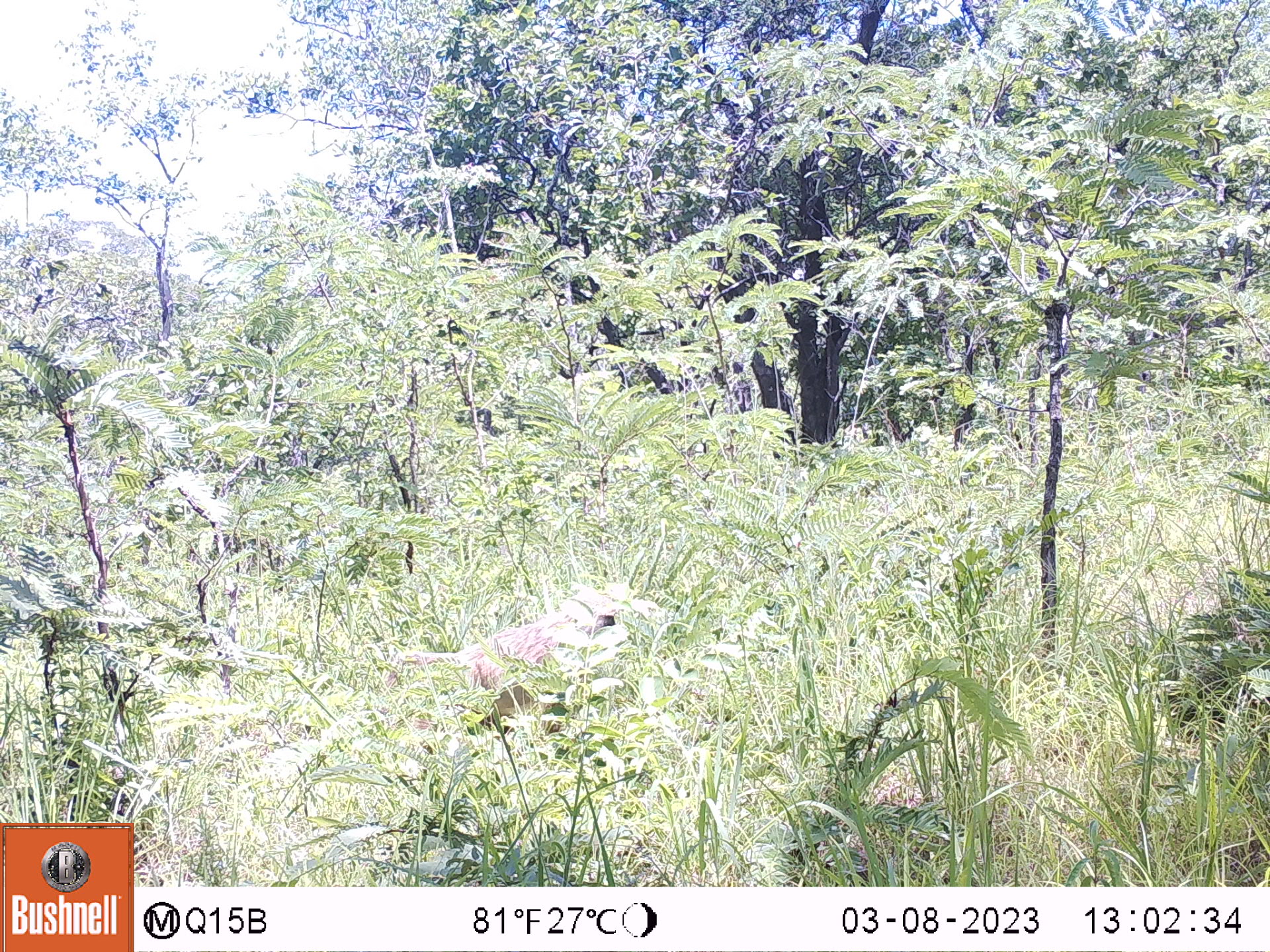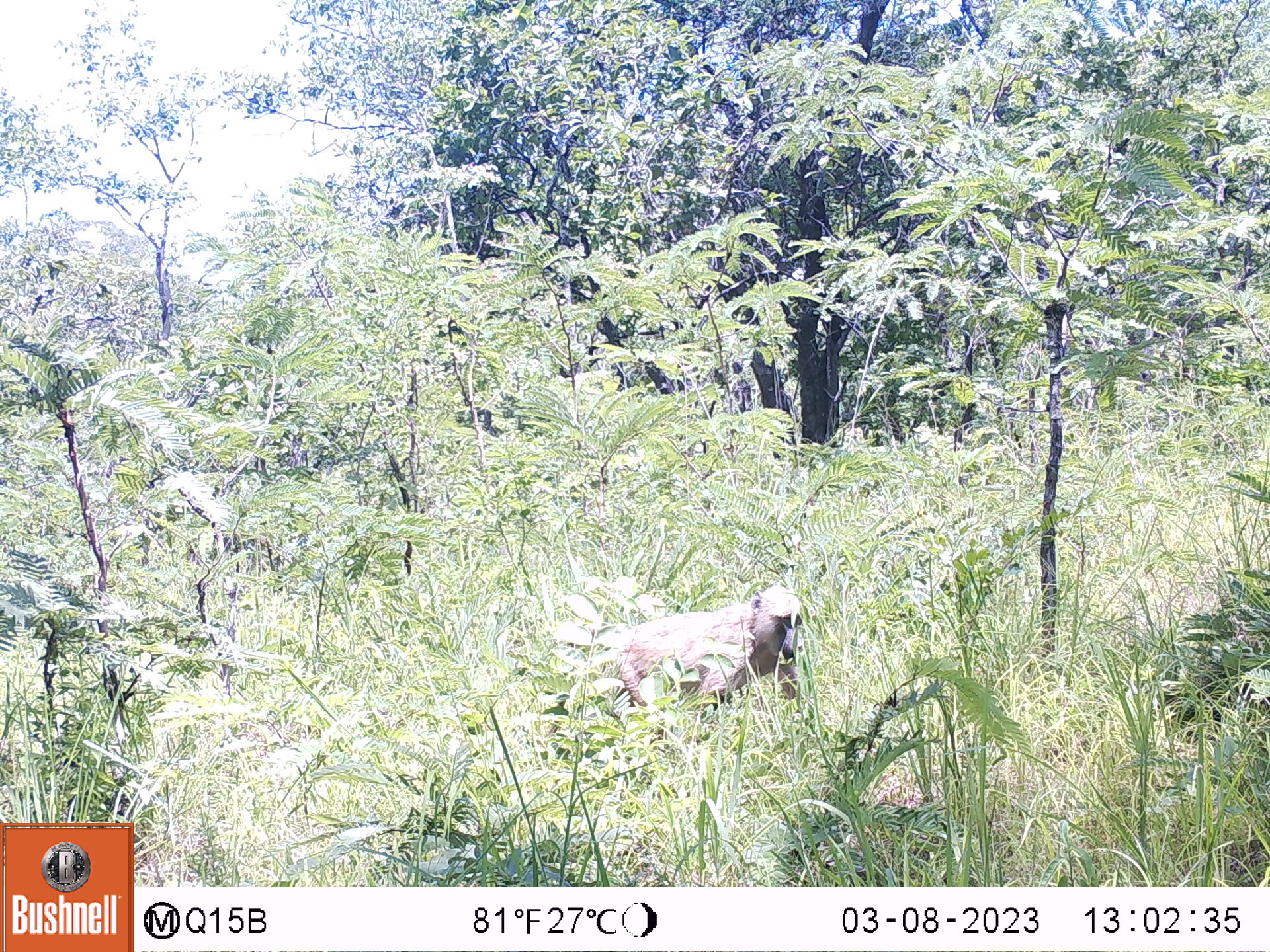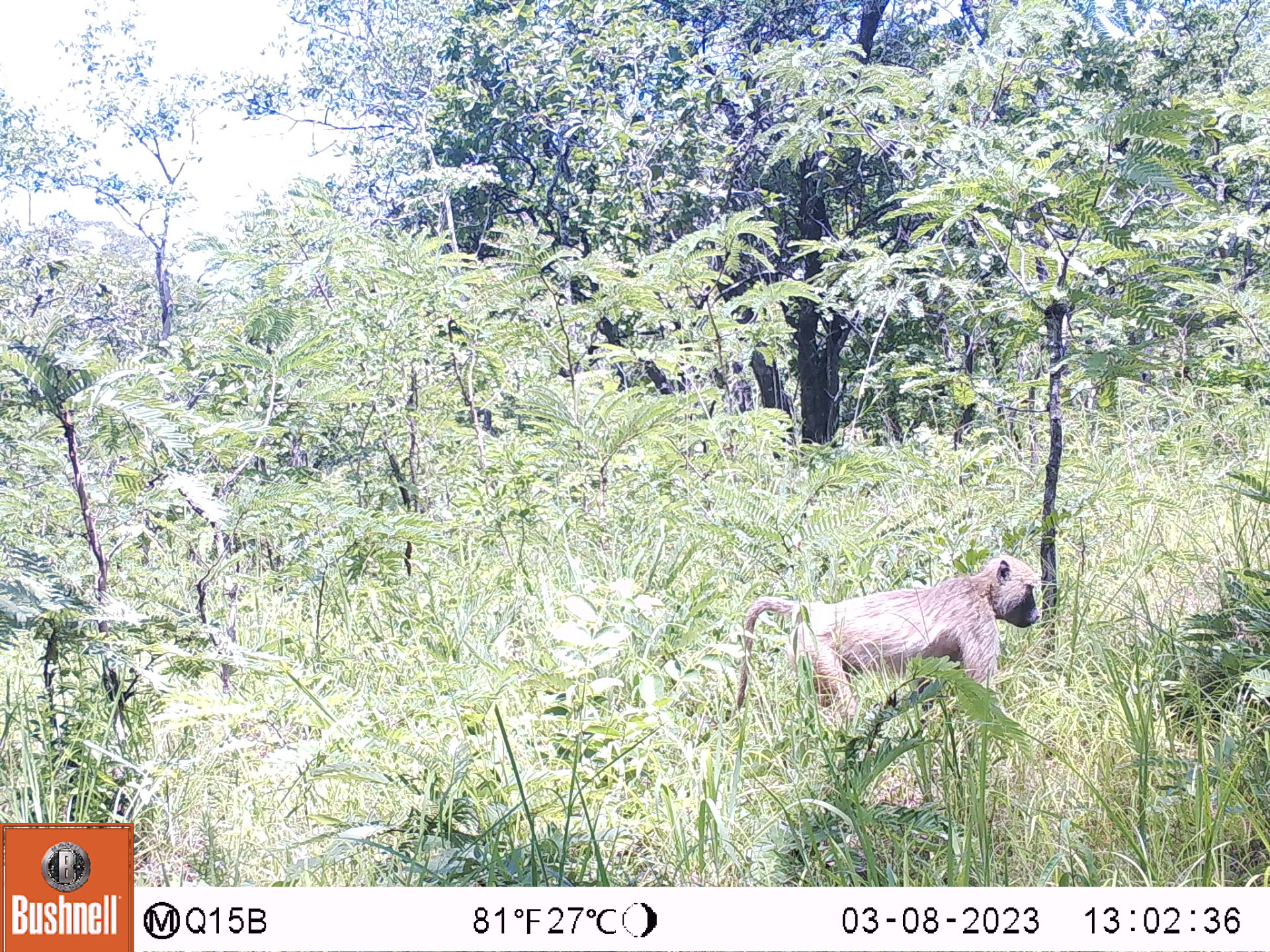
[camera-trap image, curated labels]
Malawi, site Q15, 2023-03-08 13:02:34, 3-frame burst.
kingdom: Animalia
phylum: Chordata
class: Mammalia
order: Primates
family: Cercopithecidae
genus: Papio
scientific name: Papio cynocephalus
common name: yellow baboon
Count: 1.